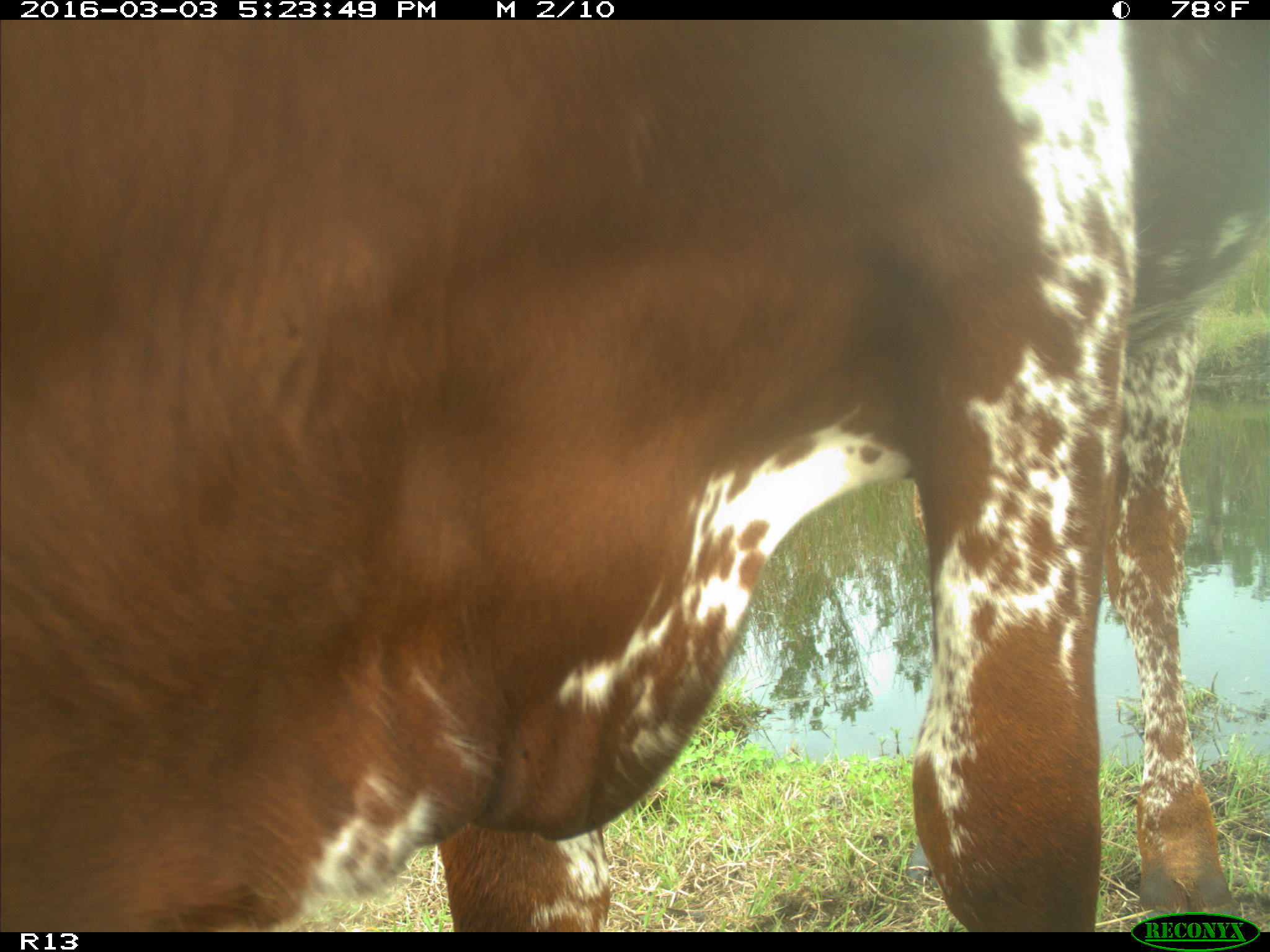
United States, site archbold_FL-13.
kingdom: Animalia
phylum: Chordata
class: Mammalia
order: Artiodactyla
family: Bovidae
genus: Bos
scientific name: Bos taurus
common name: domestic cow